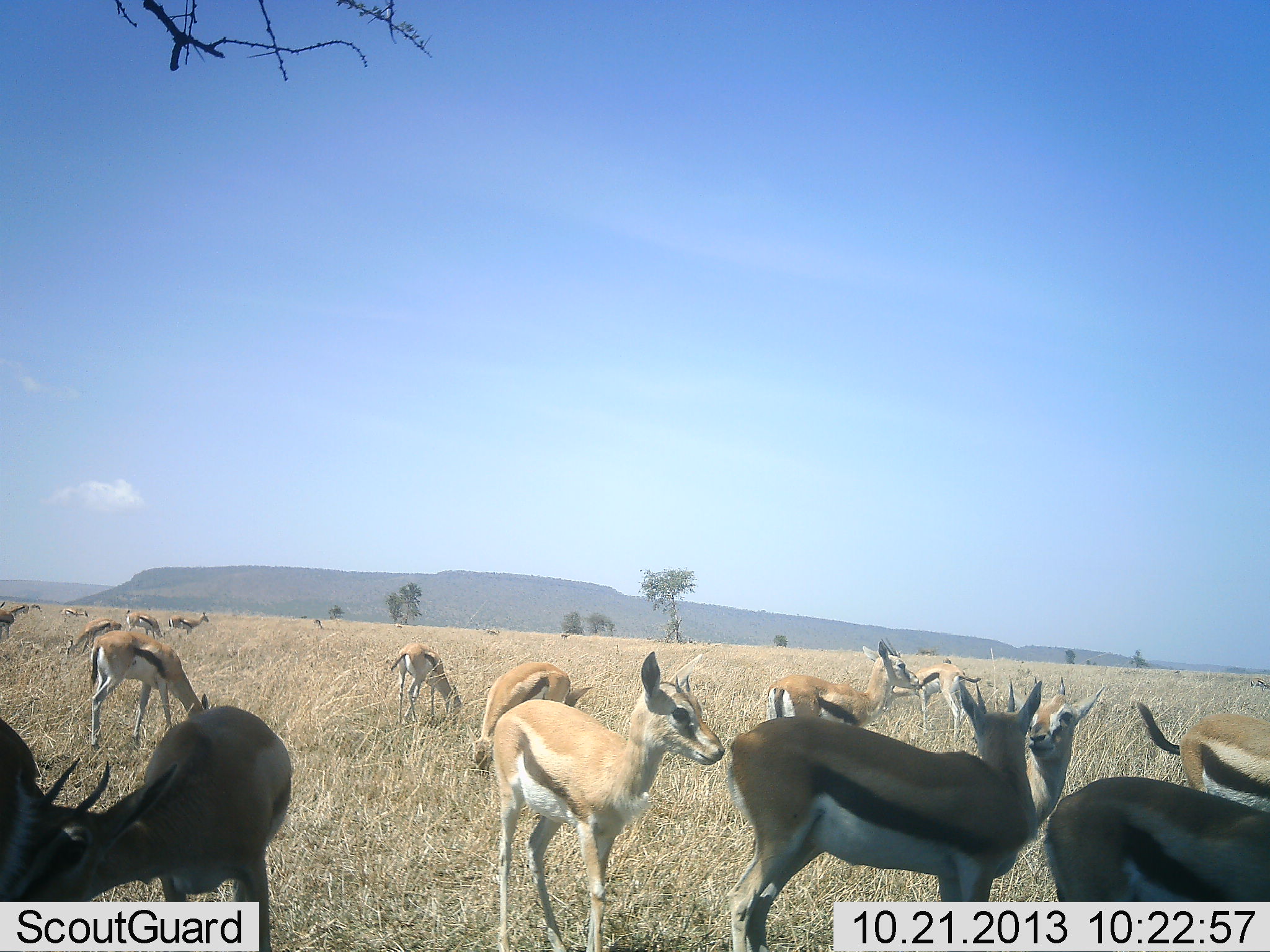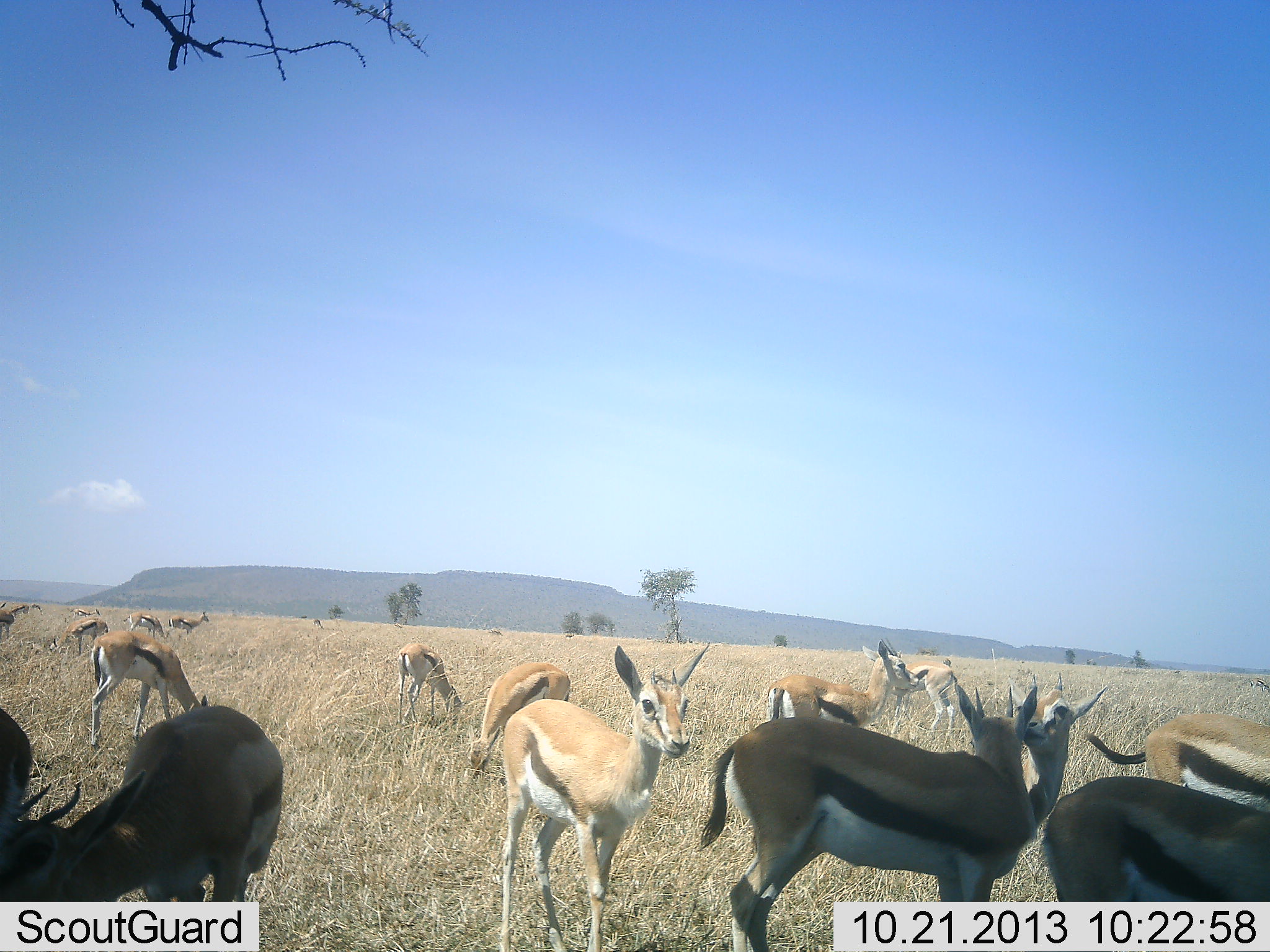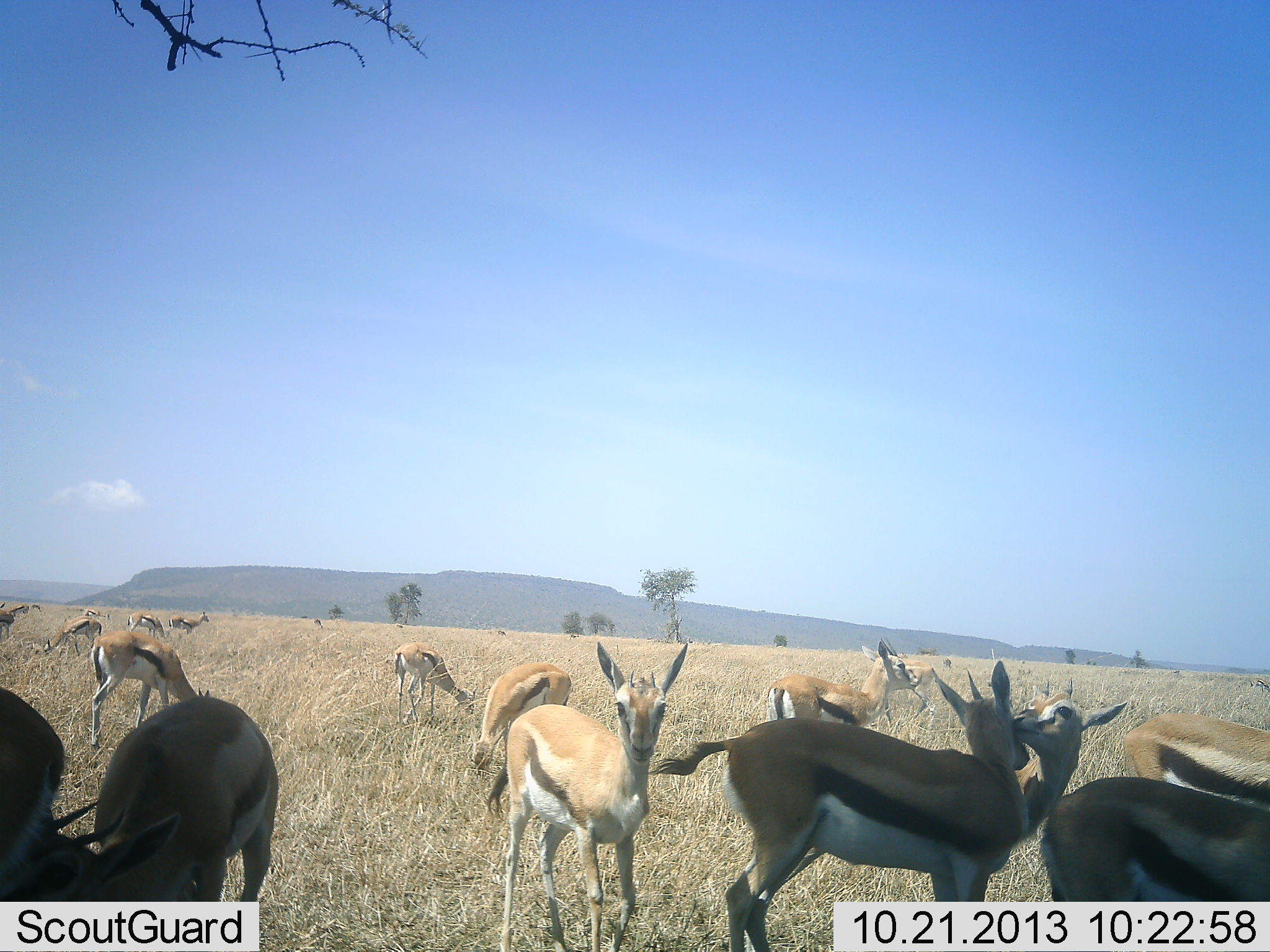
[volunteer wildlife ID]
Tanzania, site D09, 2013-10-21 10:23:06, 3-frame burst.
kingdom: Animalia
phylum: Chordata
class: Mammalia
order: Artiodactyla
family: Bovidae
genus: Eudorcas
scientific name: Eudorcas thomsonii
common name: thomson's gazelle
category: gazellethomsons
Gazellethomsons (thomson's gazelle) (Eudorcas thomsonii), count 11-50. Behavior (volunteer vote fractions): standing 100%, resting 10%, moving 20%, interacting 70%. Young present (vote fraction): 0%. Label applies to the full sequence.